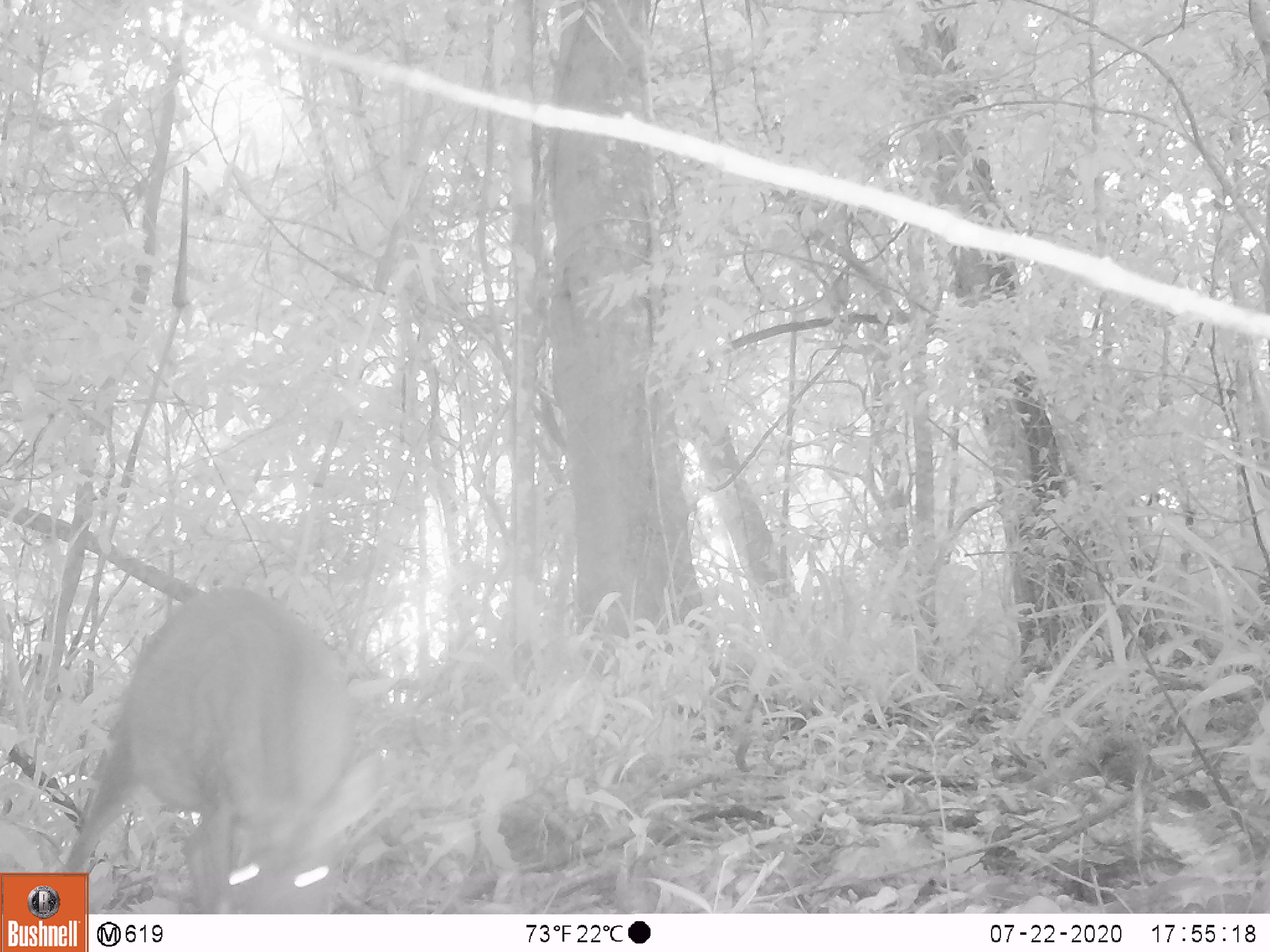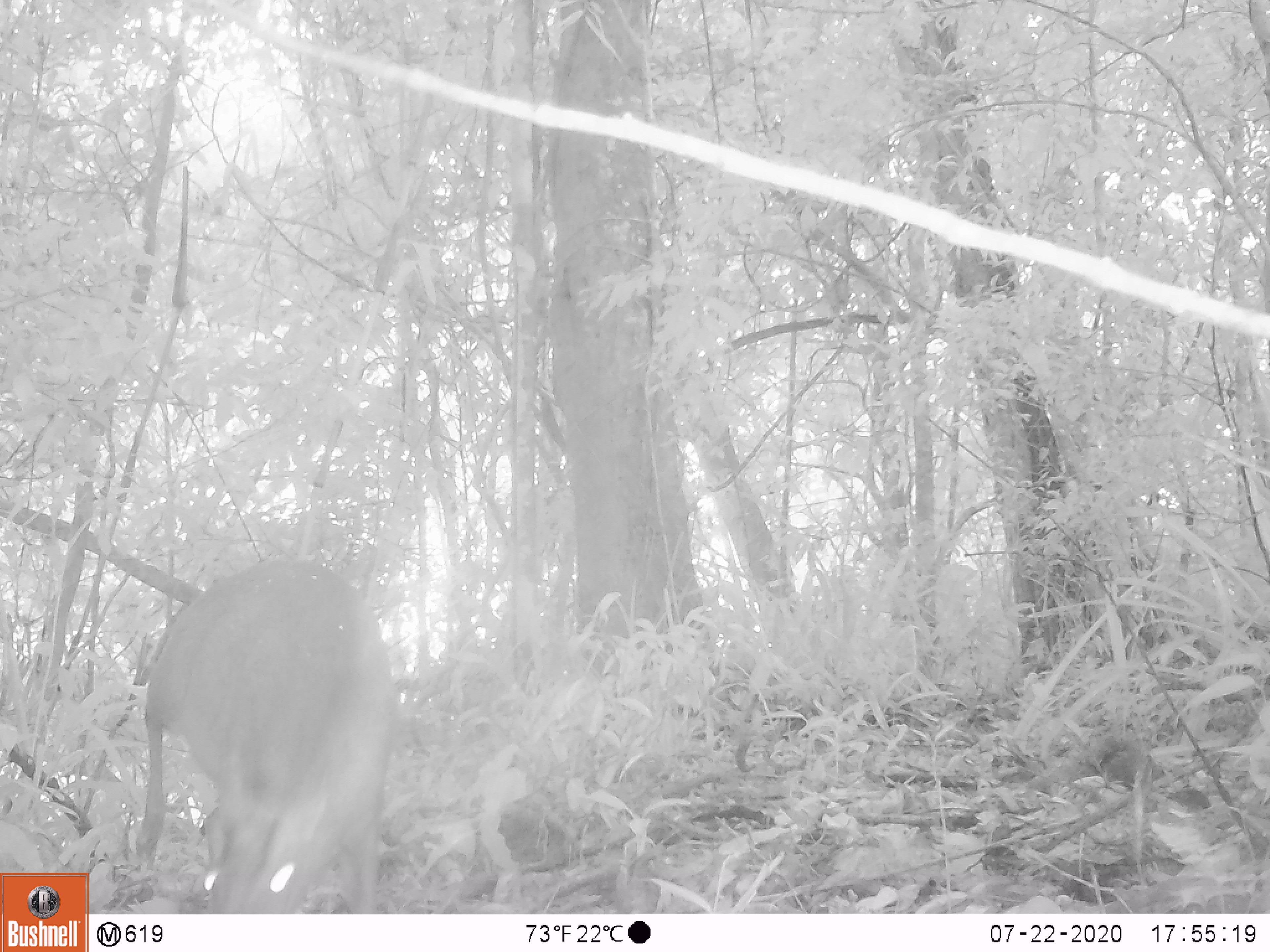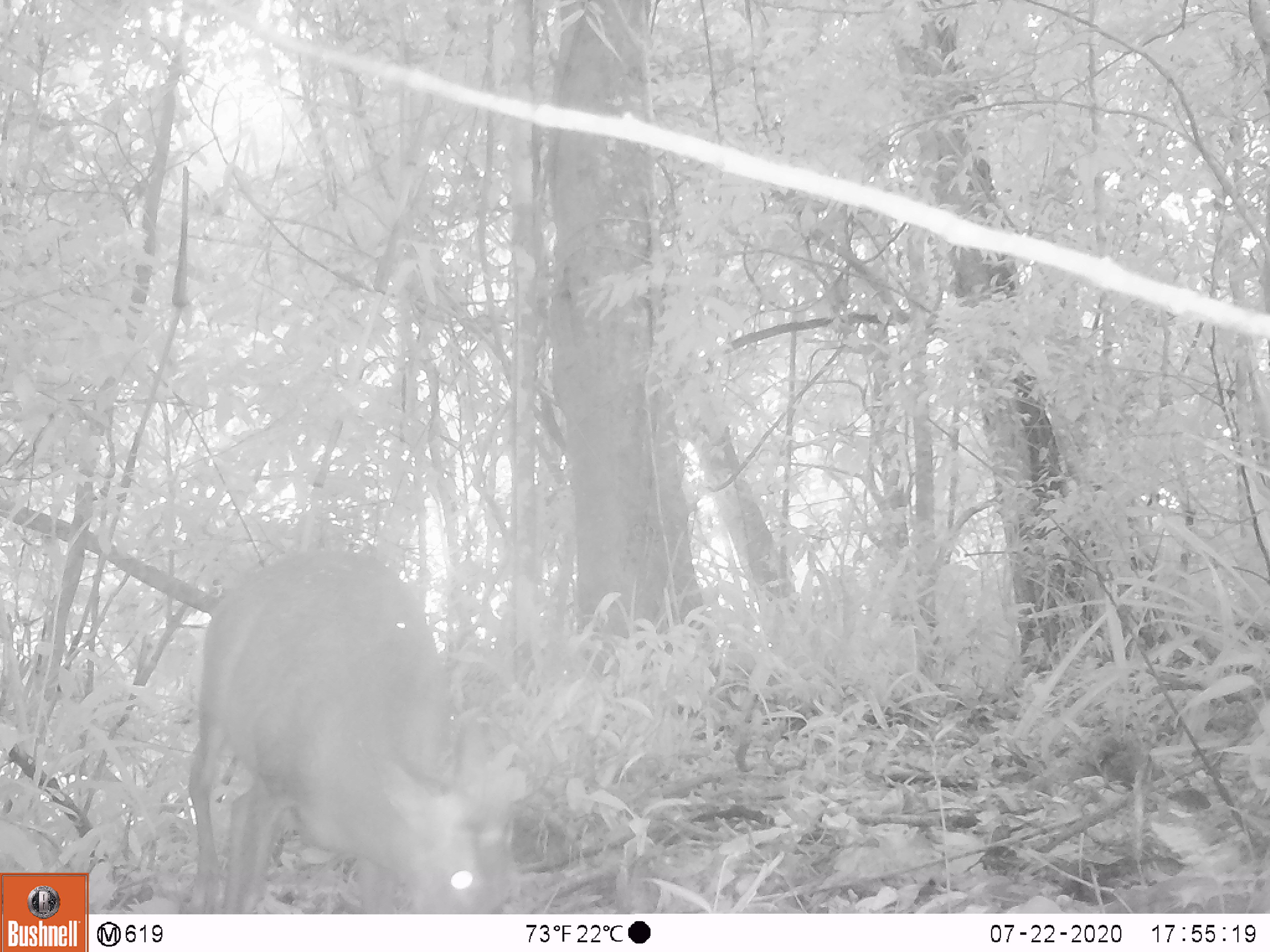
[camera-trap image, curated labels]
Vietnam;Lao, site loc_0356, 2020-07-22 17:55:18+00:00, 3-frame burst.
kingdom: Animalia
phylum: Chordata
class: Mammalia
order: Artiodactyla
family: Cervidae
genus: Muntiacus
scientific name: Muntiacus rooseveltorum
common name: roosevelt's muntjac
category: roosevelts muntjac group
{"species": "roosevelts muntjac group (roosevelt's muntjac) (Muntiacus rooseveltorum)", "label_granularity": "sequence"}